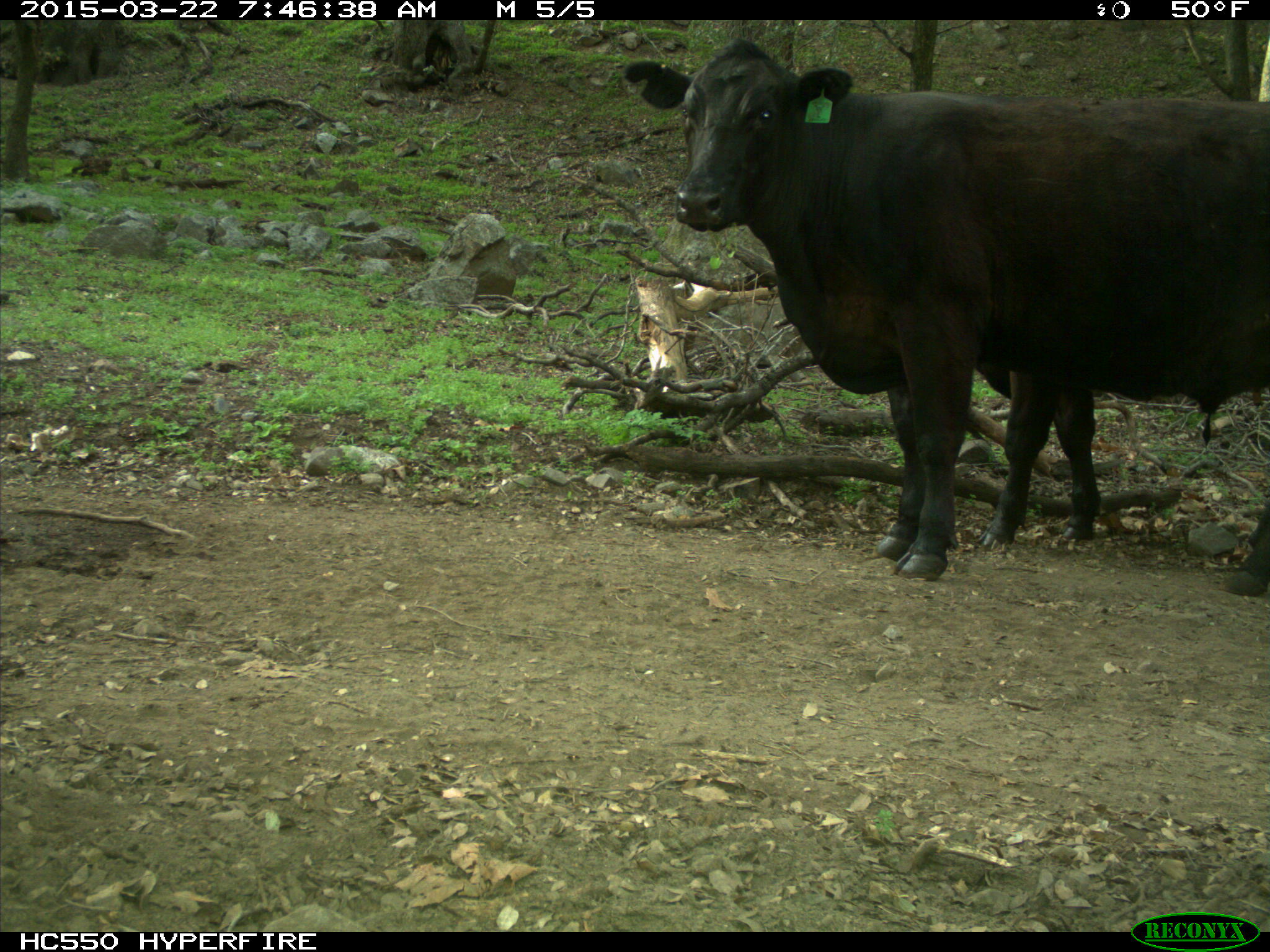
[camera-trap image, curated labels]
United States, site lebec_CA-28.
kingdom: Animalia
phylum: Chordata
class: Mammalia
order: Artiodactyla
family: Bovidae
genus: Bos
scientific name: Bos taurus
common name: domestic cow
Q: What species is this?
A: Bos taurus (domestic cow).